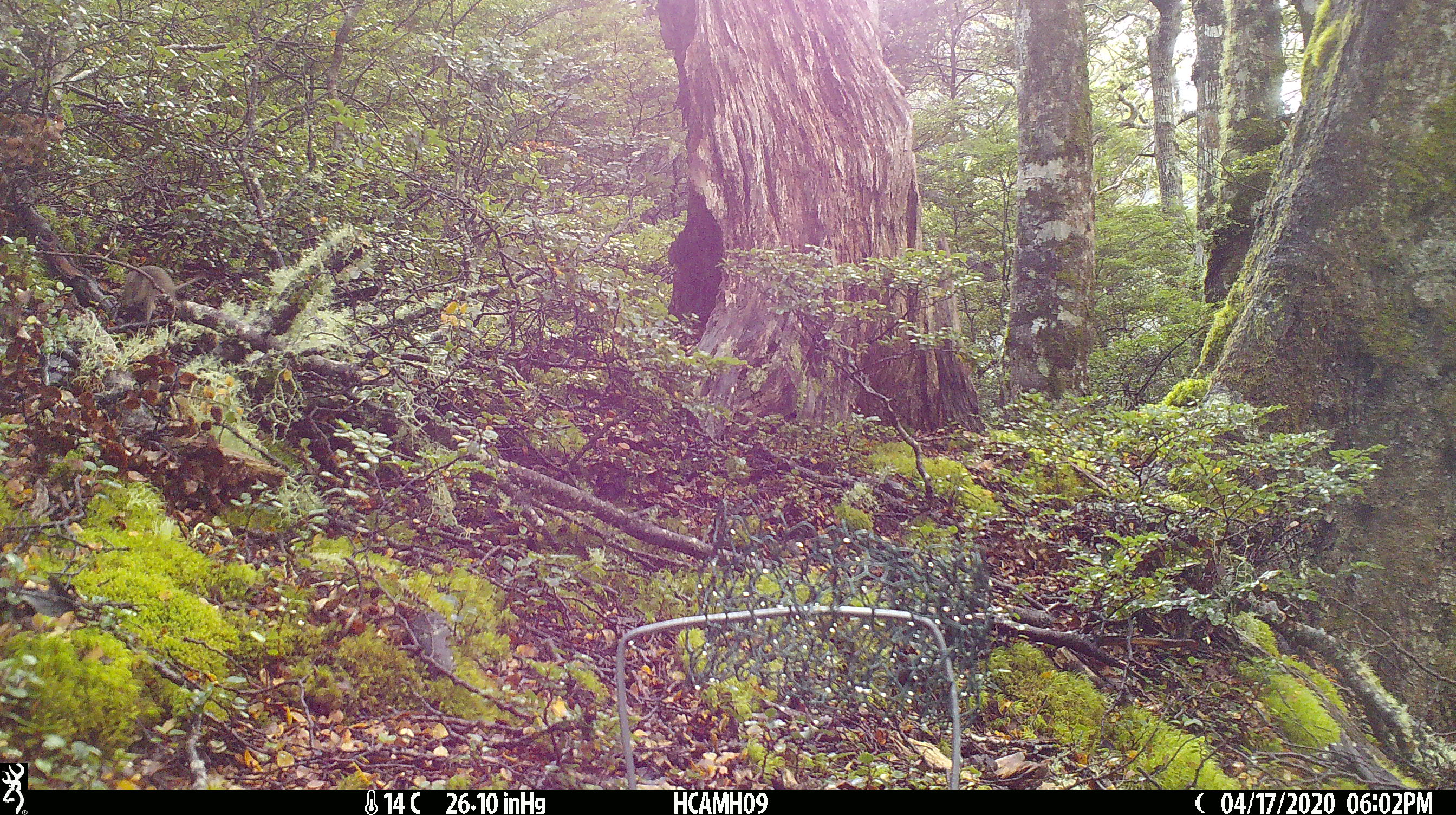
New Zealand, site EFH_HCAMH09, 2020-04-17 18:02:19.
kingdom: Animalia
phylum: Chordata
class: Mammalia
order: Rodentia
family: Muridae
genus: Mus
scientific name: Mus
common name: mouse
Mouse (Mus).